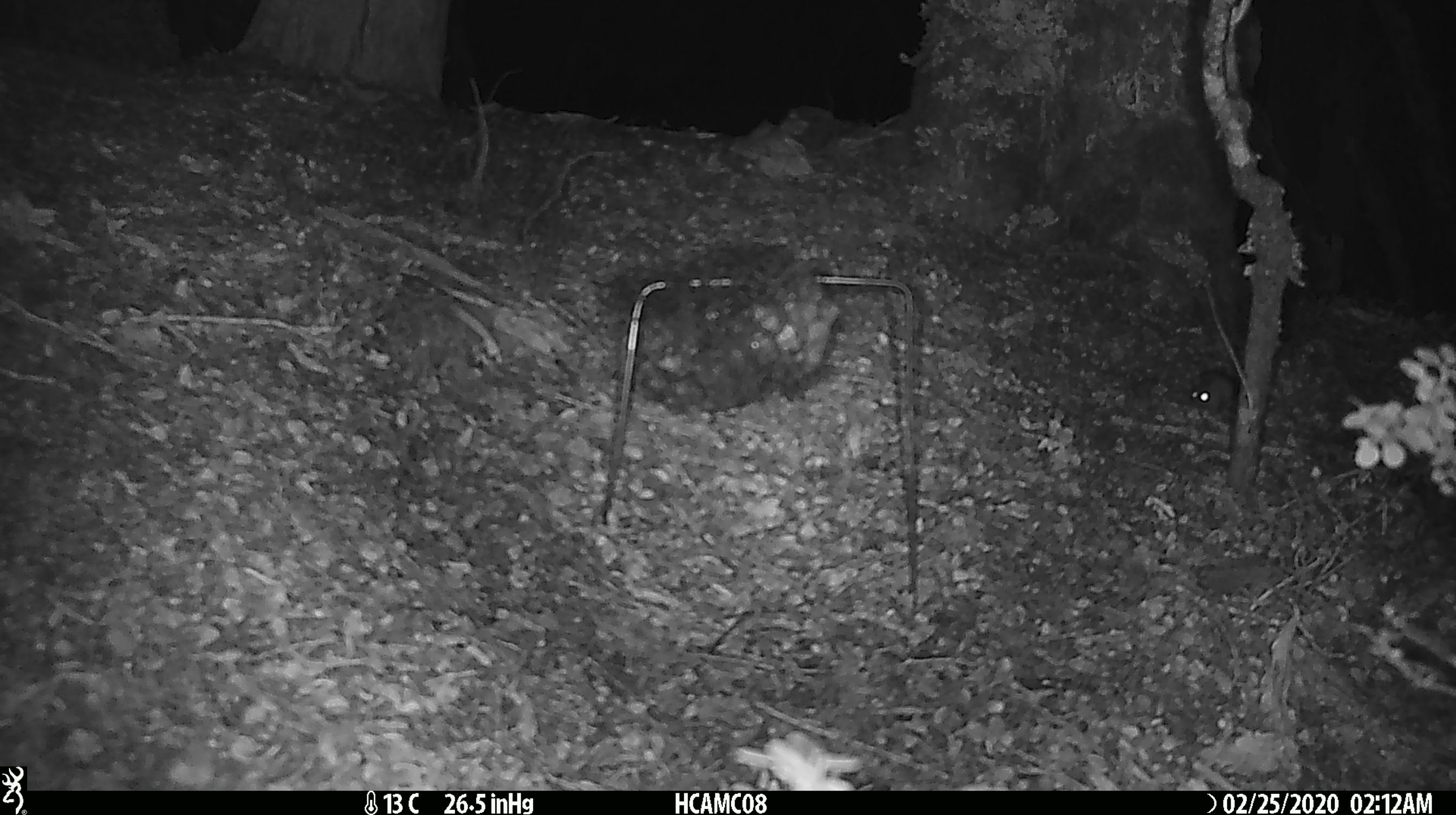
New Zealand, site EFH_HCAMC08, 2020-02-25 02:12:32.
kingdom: Animalia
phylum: Chordata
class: Mammalia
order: Rodentia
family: Muridae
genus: Mus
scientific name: Mus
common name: mouse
Mouse (Mus).